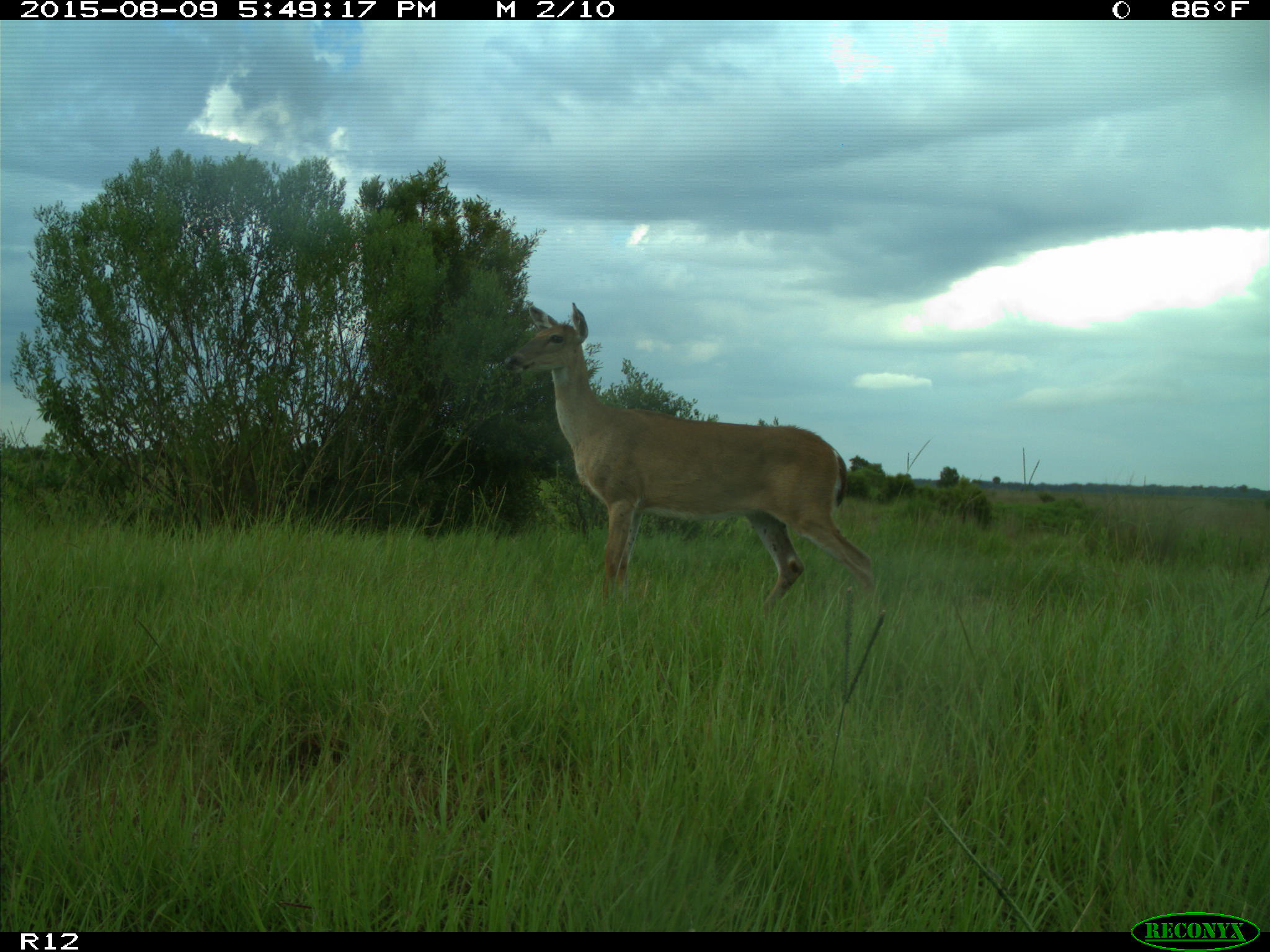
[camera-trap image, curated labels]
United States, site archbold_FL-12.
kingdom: Animalia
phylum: Chordata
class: Mammalia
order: Artiodactyla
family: Cervidae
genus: Odocoileus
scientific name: Odocoileus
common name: deer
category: unidentified deer